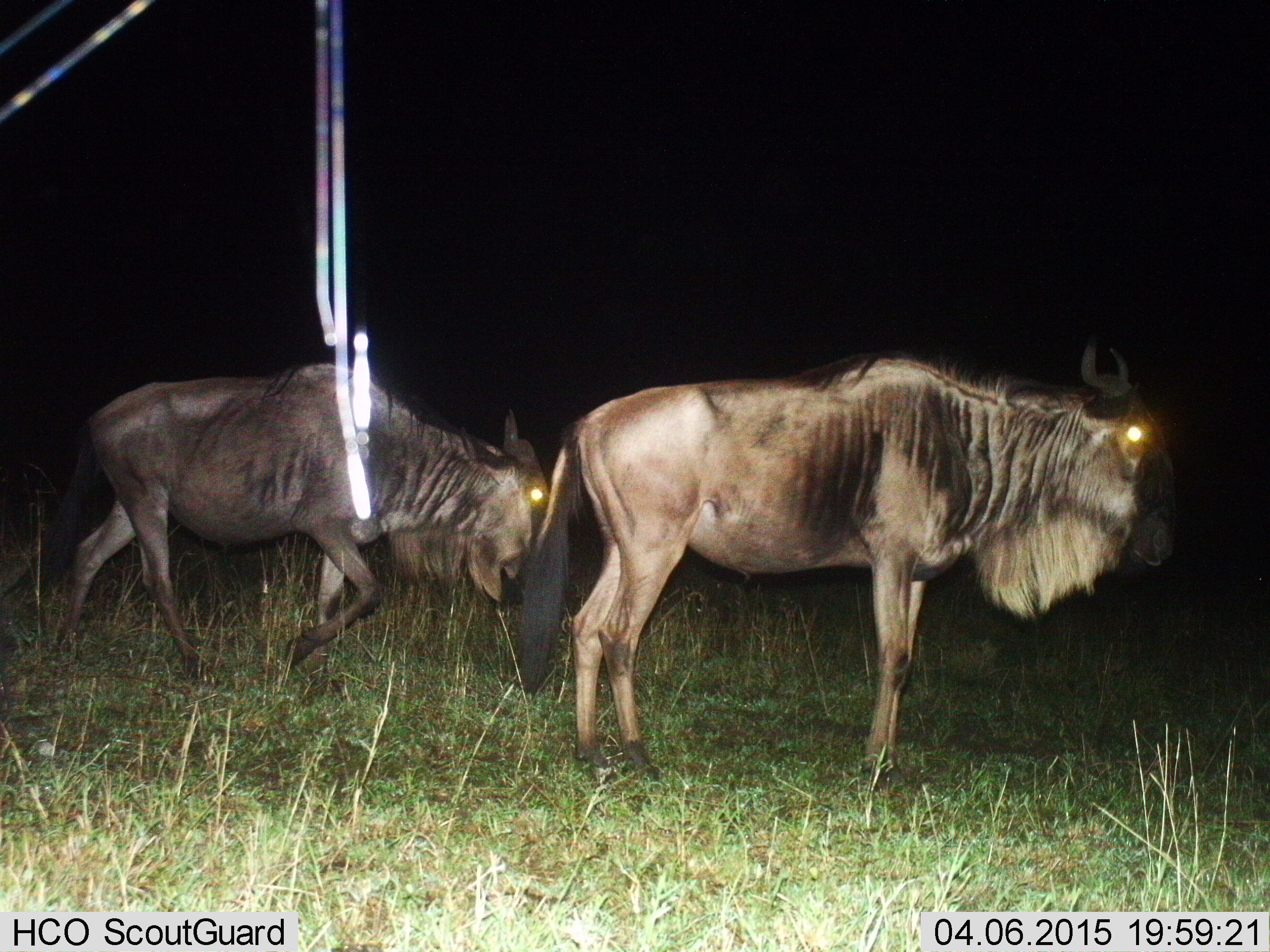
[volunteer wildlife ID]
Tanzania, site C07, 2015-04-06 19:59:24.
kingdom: Animalia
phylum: Chordata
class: Mammalia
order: Artiodactyla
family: Bovidae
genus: Connochaetes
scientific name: Connochaetes taurinus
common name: blue wildebeest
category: wildebeest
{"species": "wildebeest (blue wildebeest) (Connochaetes taurinus)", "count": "2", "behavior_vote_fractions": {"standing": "82%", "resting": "0%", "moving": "82%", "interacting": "0%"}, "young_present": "0%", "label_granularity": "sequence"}